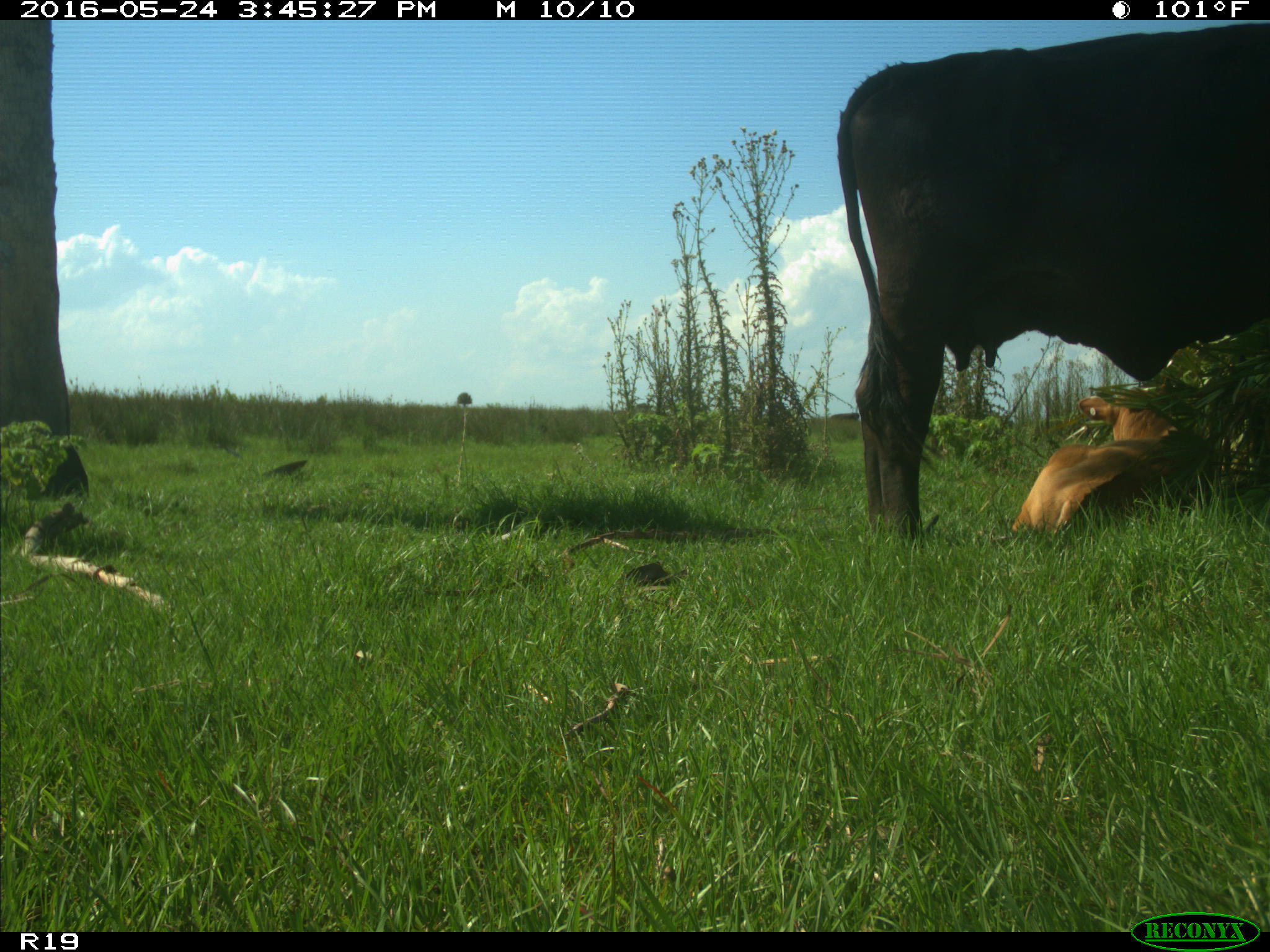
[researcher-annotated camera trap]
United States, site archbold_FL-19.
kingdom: Animalia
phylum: Chordata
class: Mammalia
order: Artiodactyla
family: Bovidae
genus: Bos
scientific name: Bos taurus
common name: domestic cow